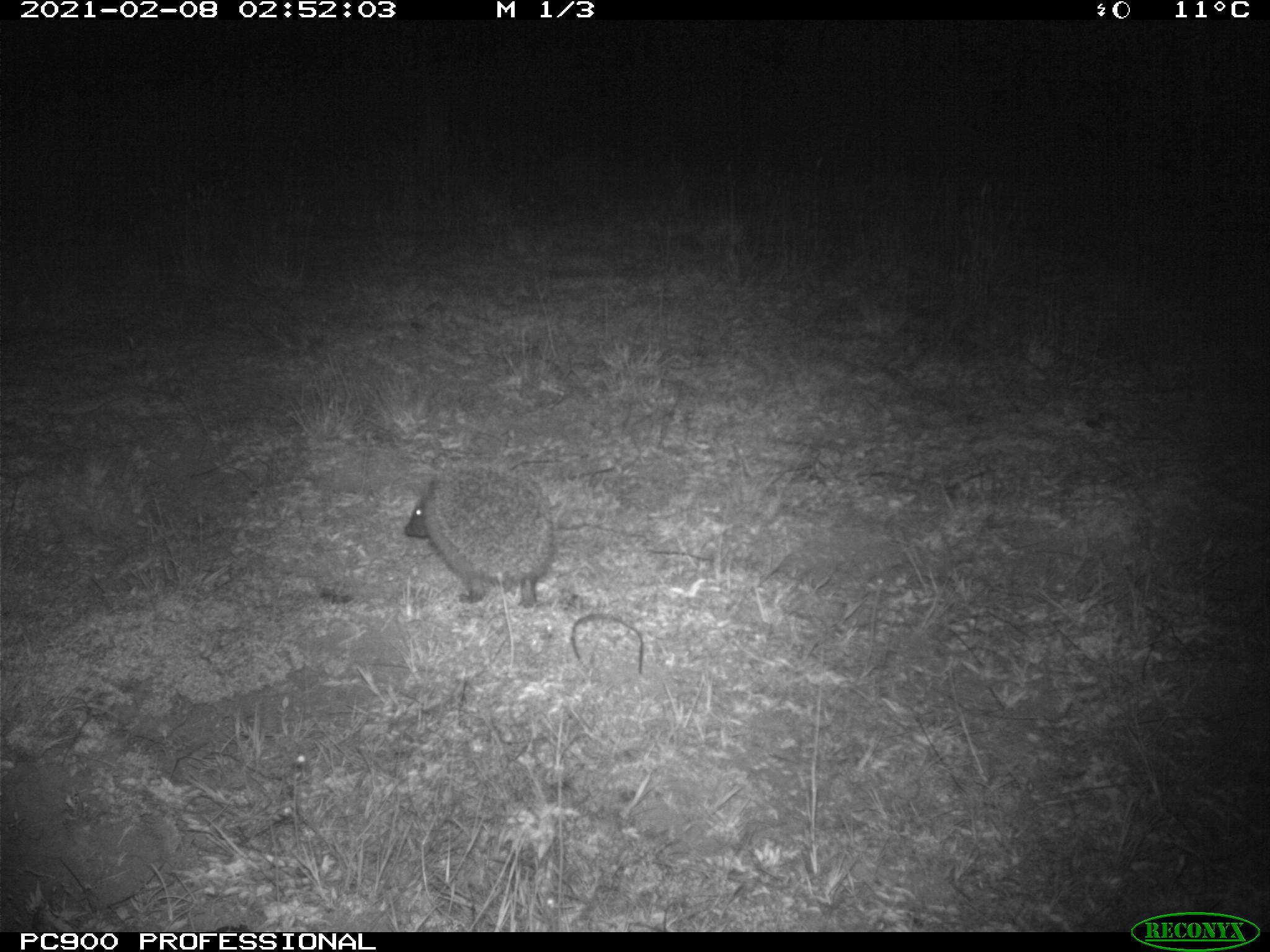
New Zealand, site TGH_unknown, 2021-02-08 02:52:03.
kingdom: Animalia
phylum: Chordata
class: Mammalia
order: Eulipotyphla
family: Erinaceidae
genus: Erinaceus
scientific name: Erinaceus europaeus europaeus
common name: european hedgehog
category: hedgehog